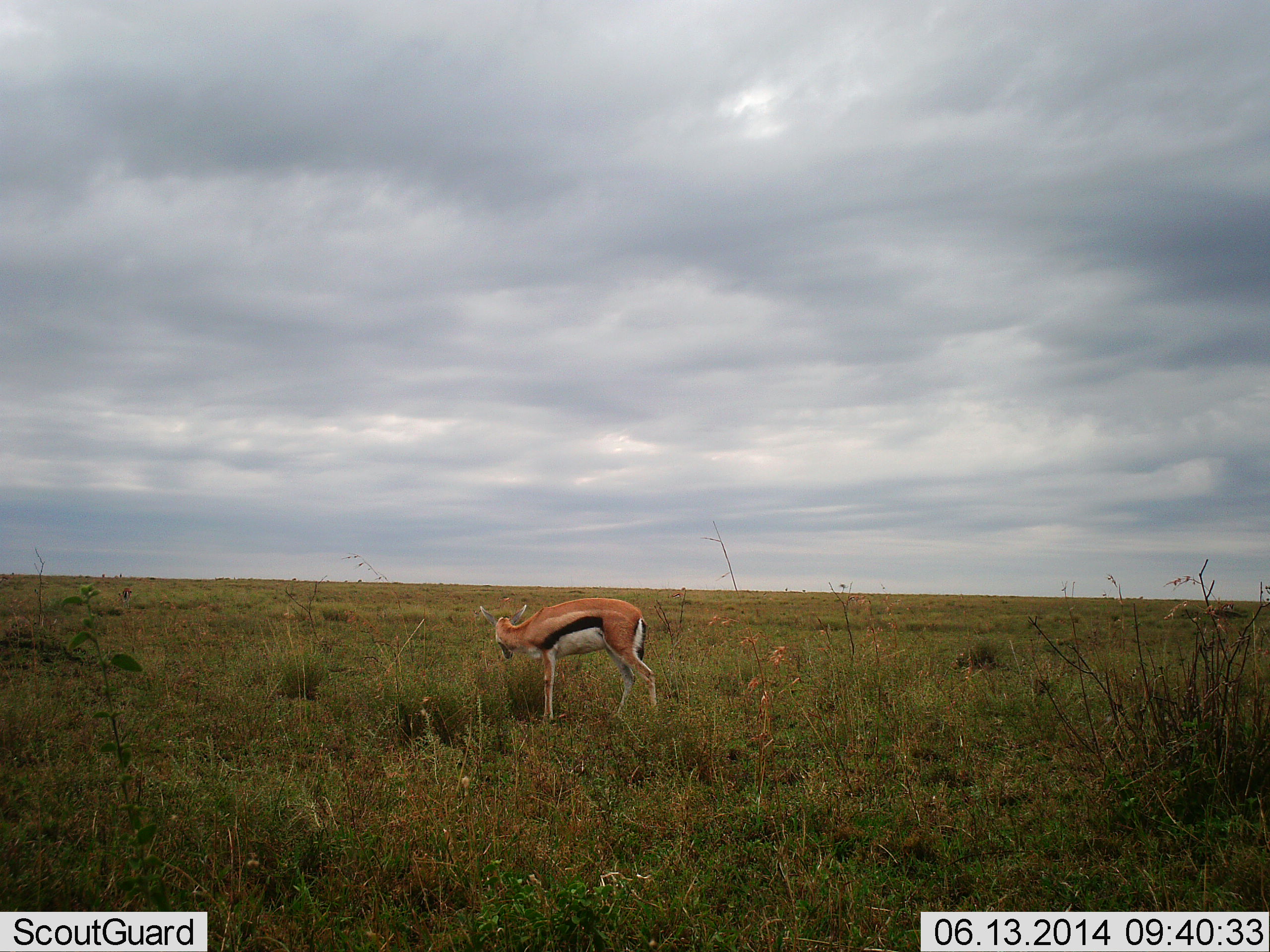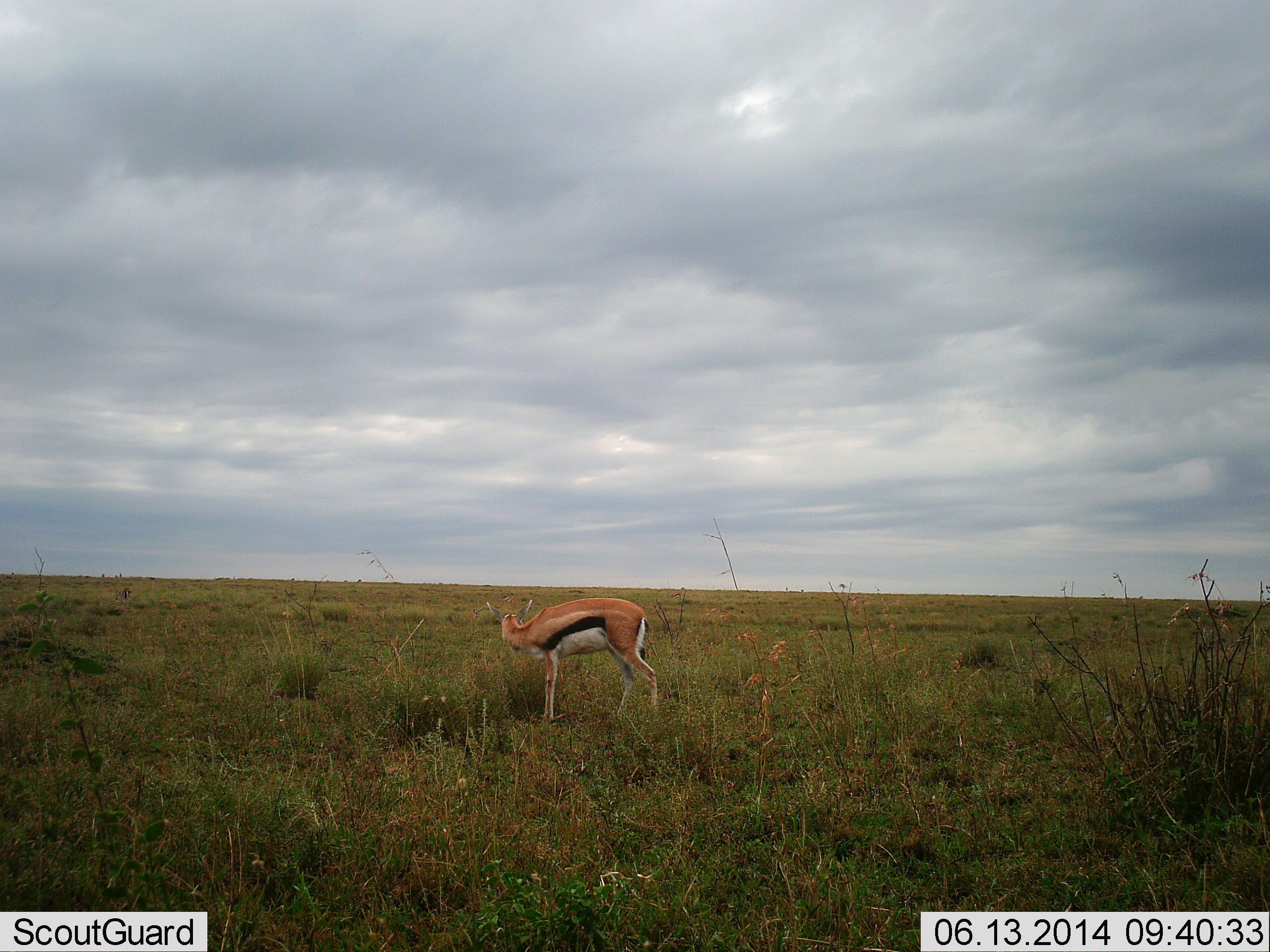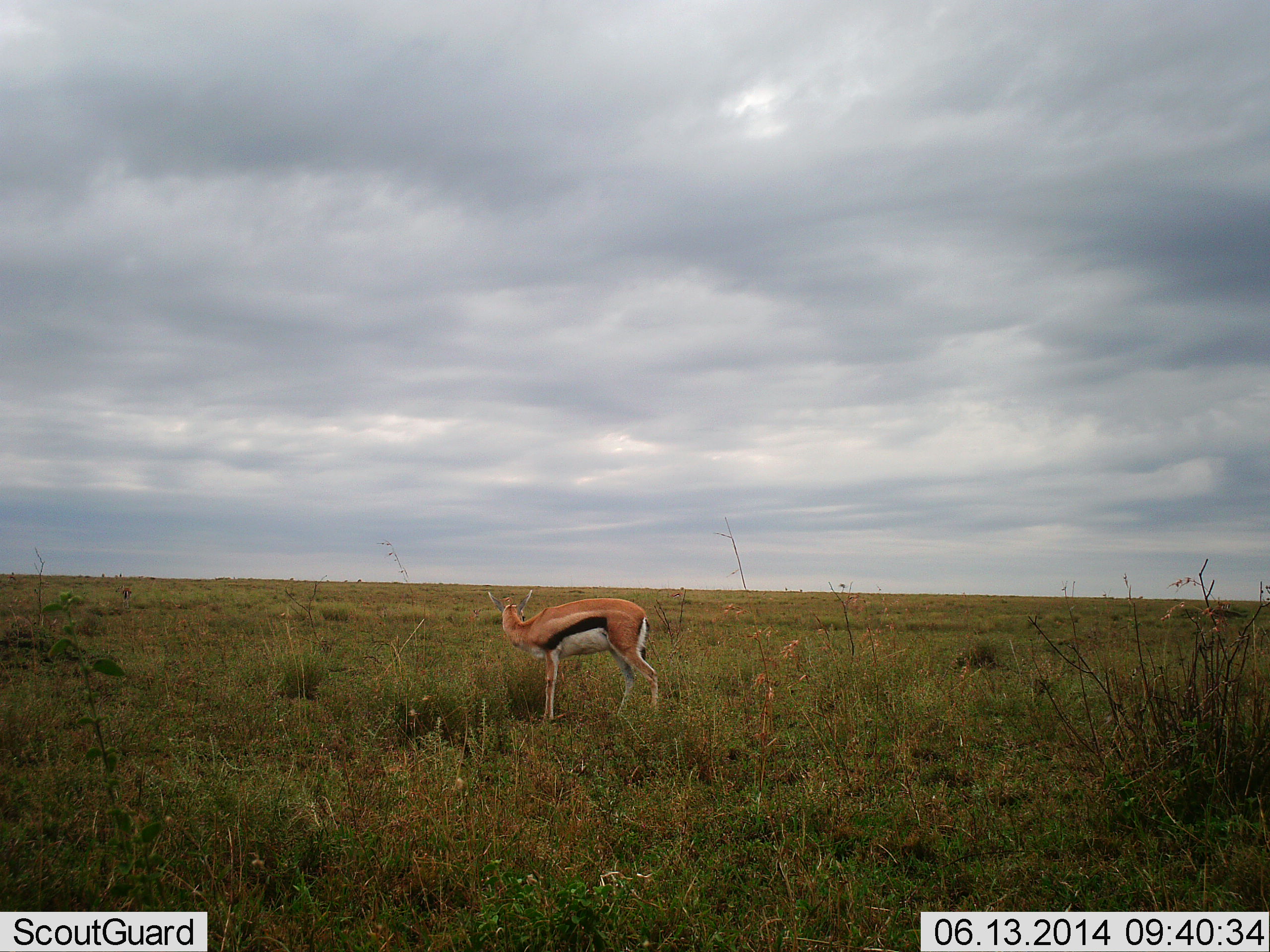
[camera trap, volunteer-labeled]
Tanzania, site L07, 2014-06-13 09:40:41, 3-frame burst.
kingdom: Animalia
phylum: Chordata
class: Mammalia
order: Artiodactyla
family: Bovidae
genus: Eudorcas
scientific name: Eudorcas thomsonii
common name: thomson's gazelle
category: gazellethomsons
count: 1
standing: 83%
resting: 2%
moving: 3%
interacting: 0%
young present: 0%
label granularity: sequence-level